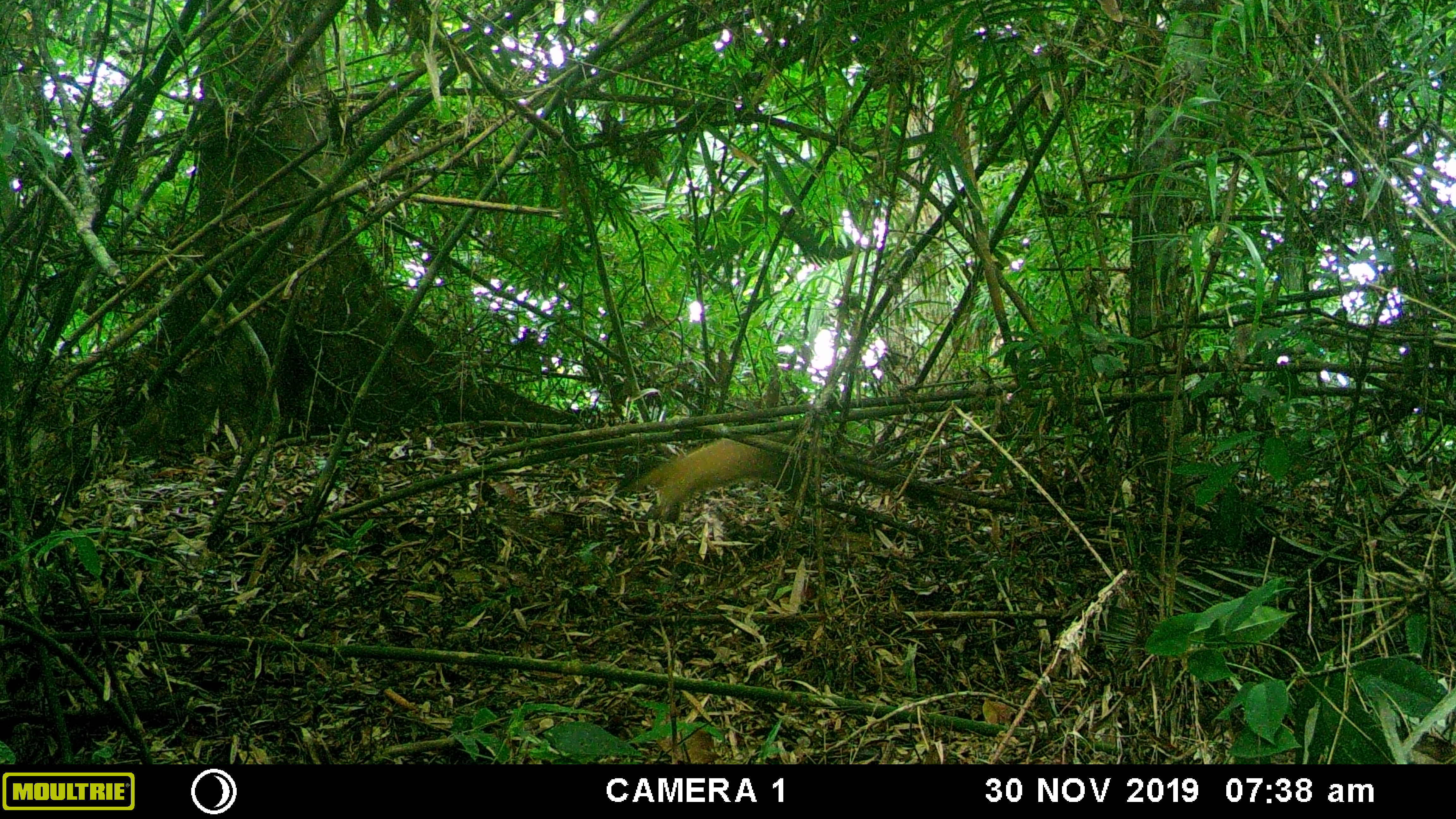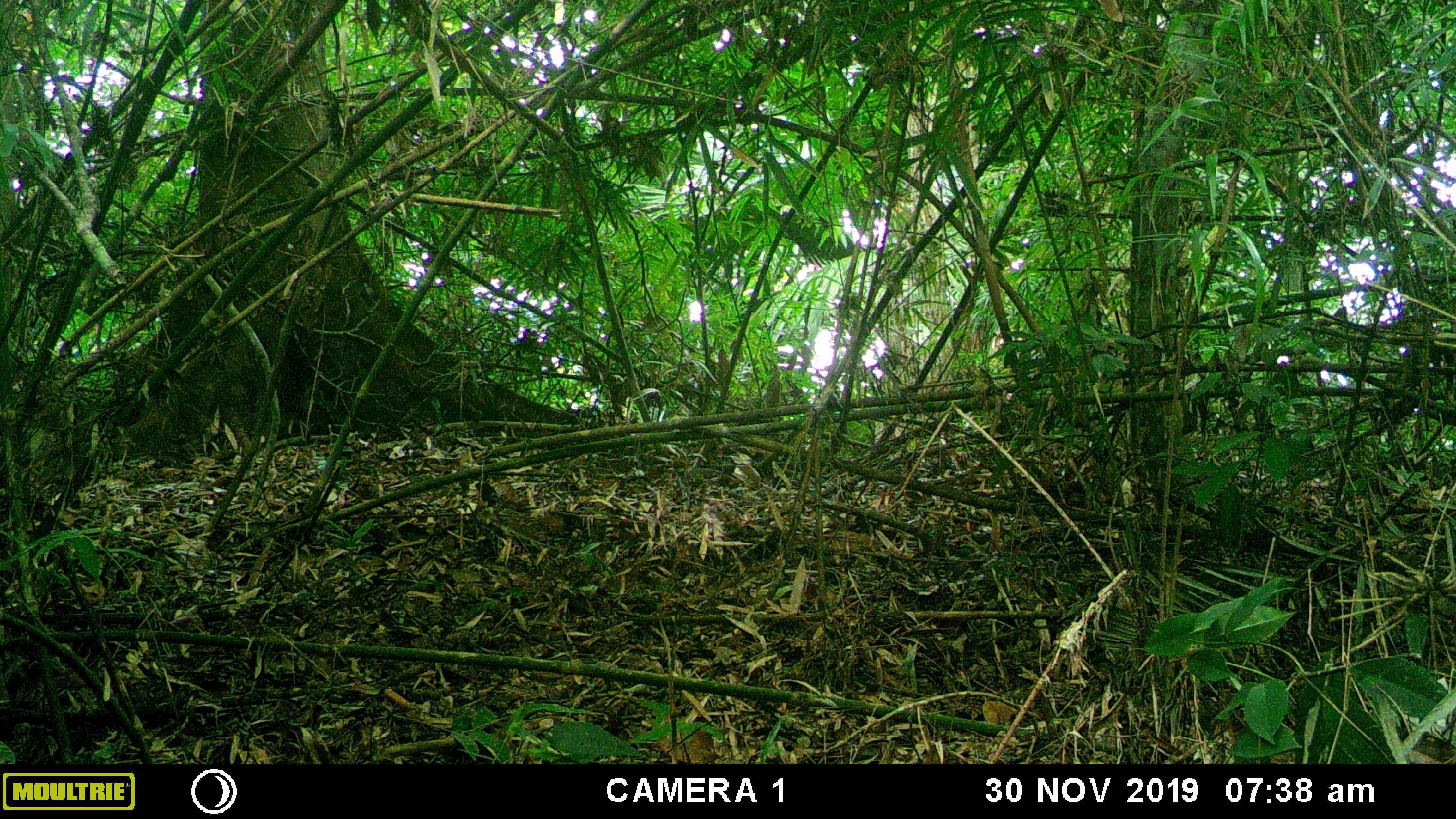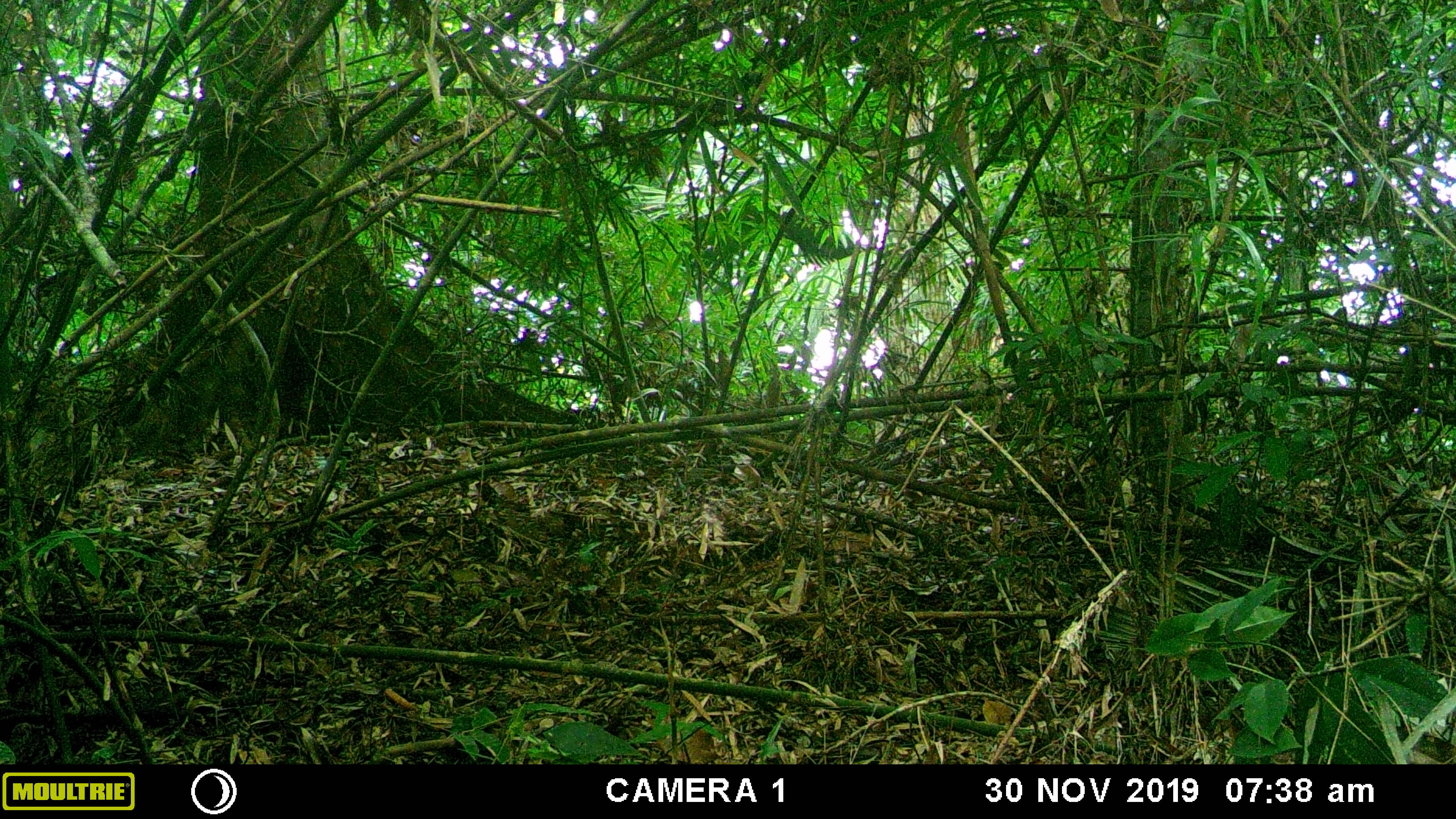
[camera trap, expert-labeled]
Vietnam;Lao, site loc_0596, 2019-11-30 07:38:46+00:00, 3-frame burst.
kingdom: Animalia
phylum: Chordata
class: Mammalia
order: Carnivora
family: Mustelidae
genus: Martes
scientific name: Martes flavigula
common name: yellow-throated marten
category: yellow throated marten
Yellow throated marten (yellow-throated marten) (Martes flavigula). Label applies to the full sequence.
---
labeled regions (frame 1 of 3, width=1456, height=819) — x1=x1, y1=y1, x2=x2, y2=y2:
yellow throated marten: x1=610, y1=431, x2=885, y2=525